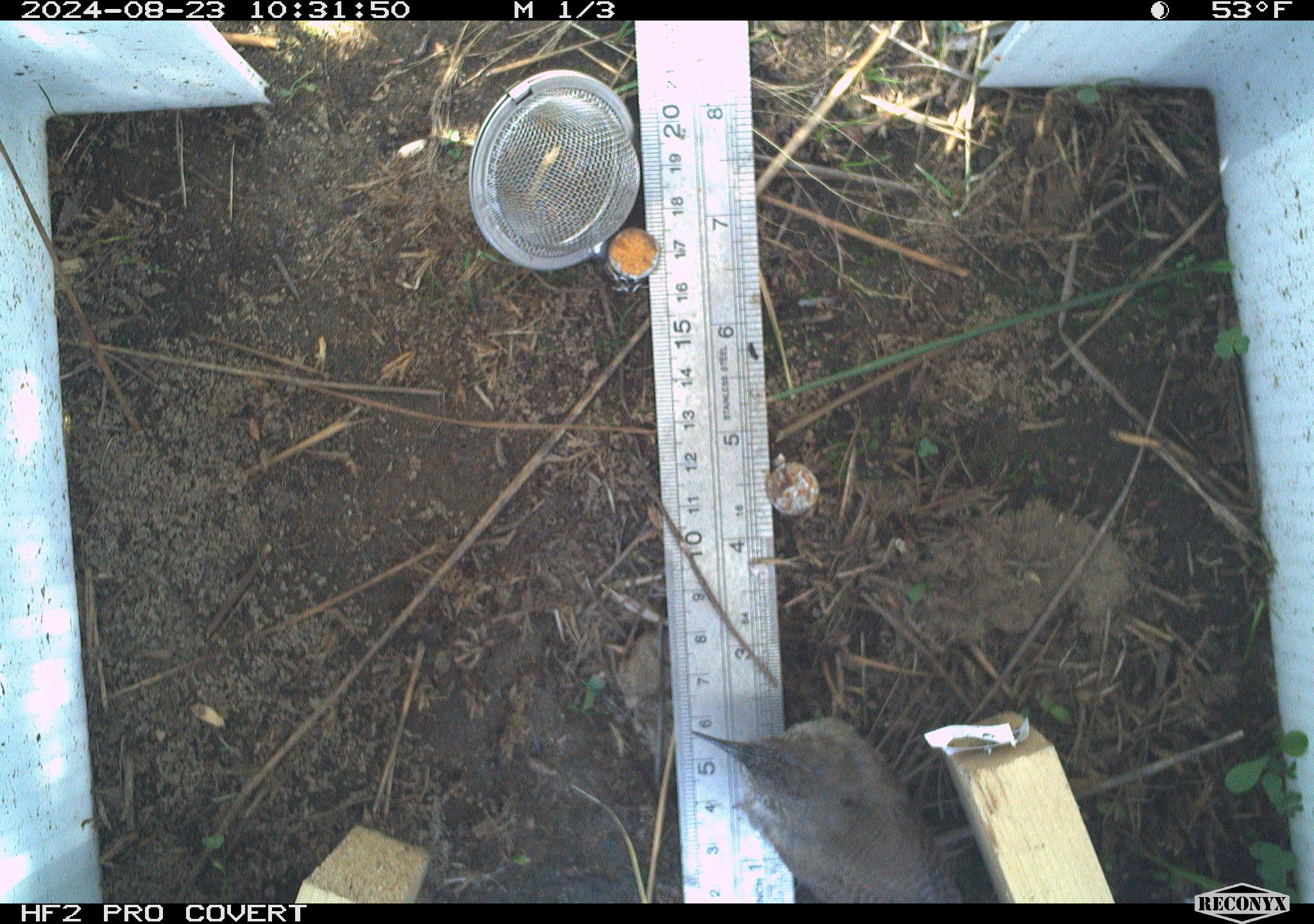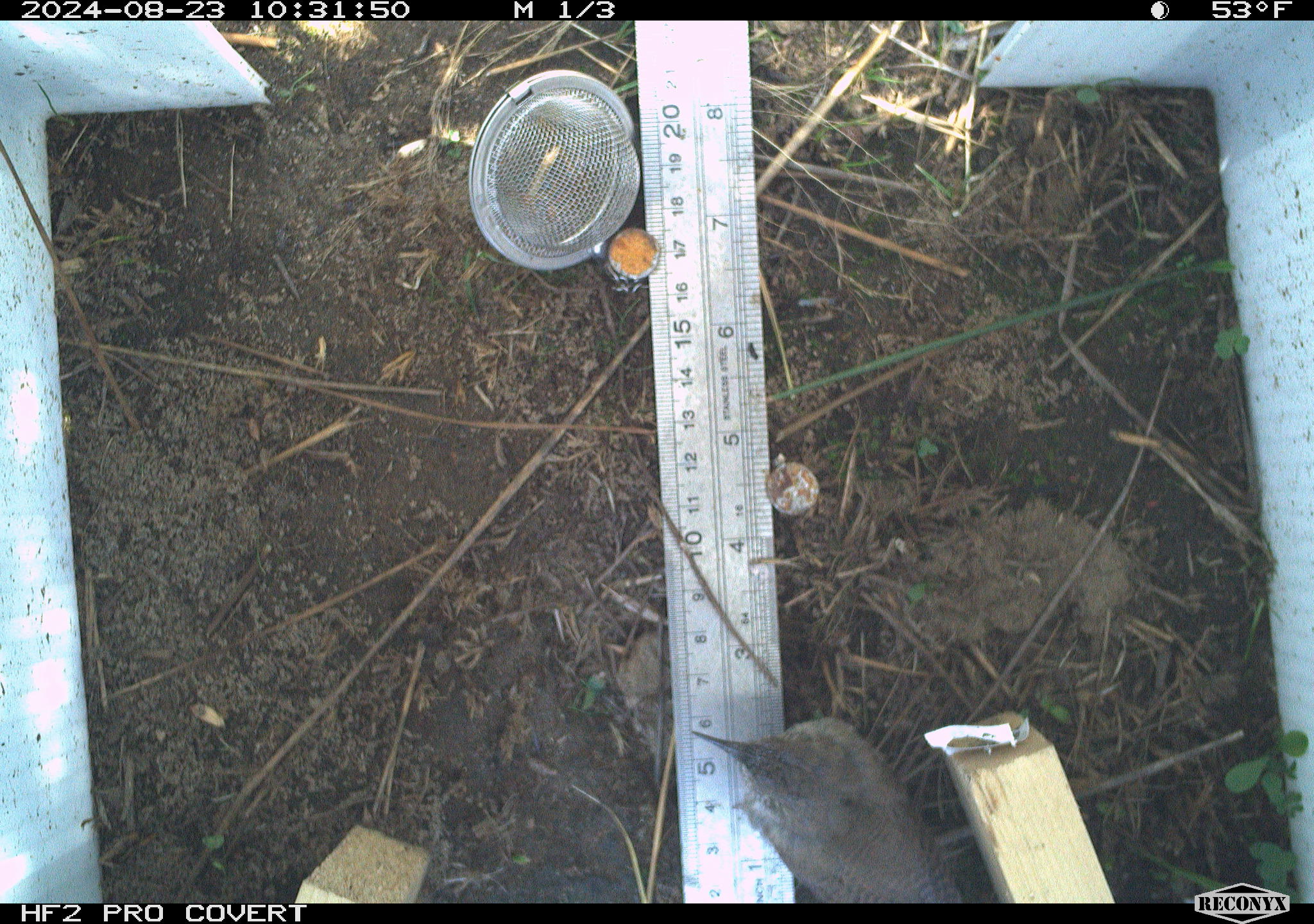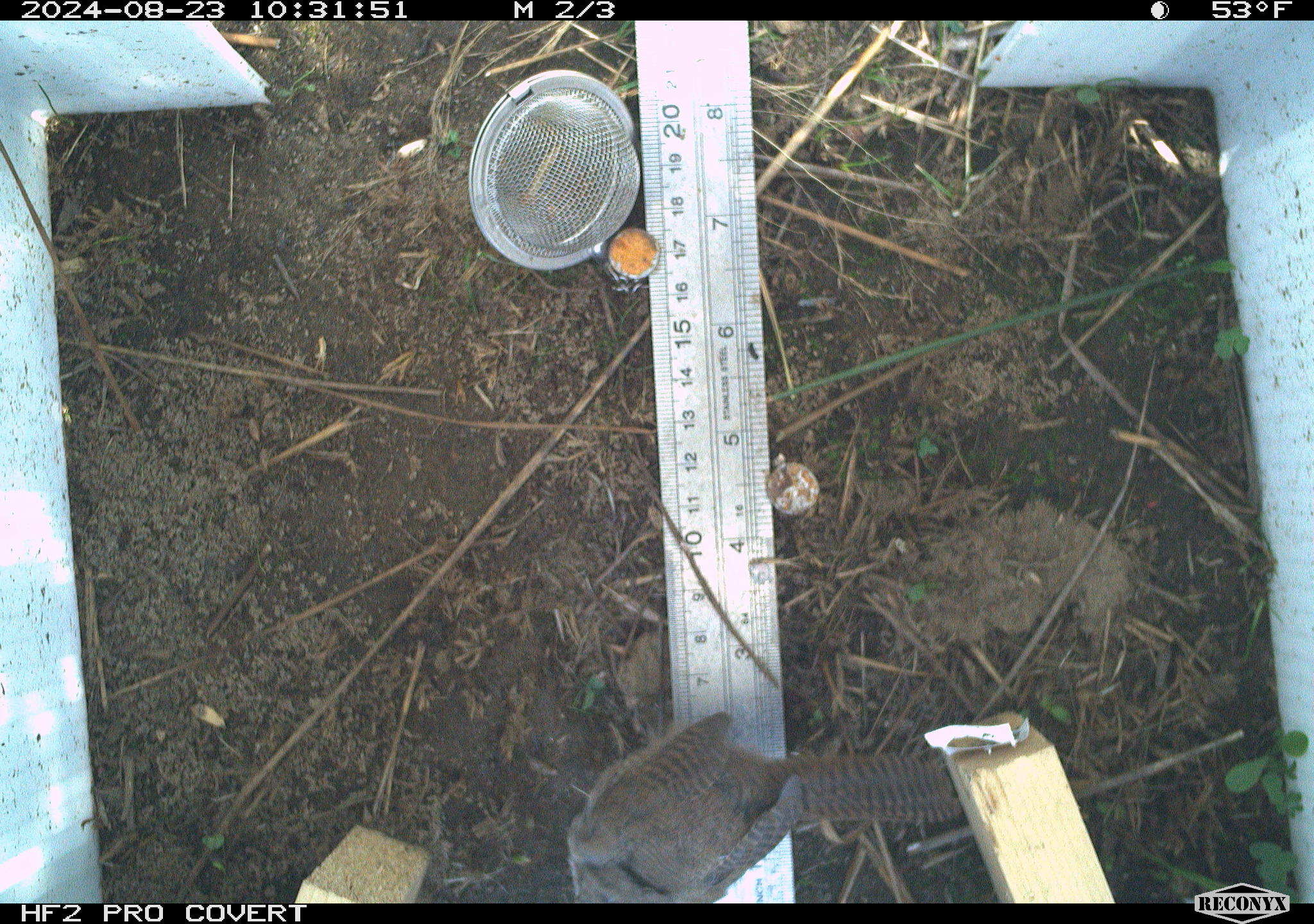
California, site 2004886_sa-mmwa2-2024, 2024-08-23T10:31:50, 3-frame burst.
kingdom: Animalia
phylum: Chordata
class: Aves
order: Passeriformes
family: Troglodytidae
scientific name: Troglodytidae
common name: wren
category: troglodytidae family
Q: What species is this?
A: Troglodytidae family (wren) (Troglodytidae).